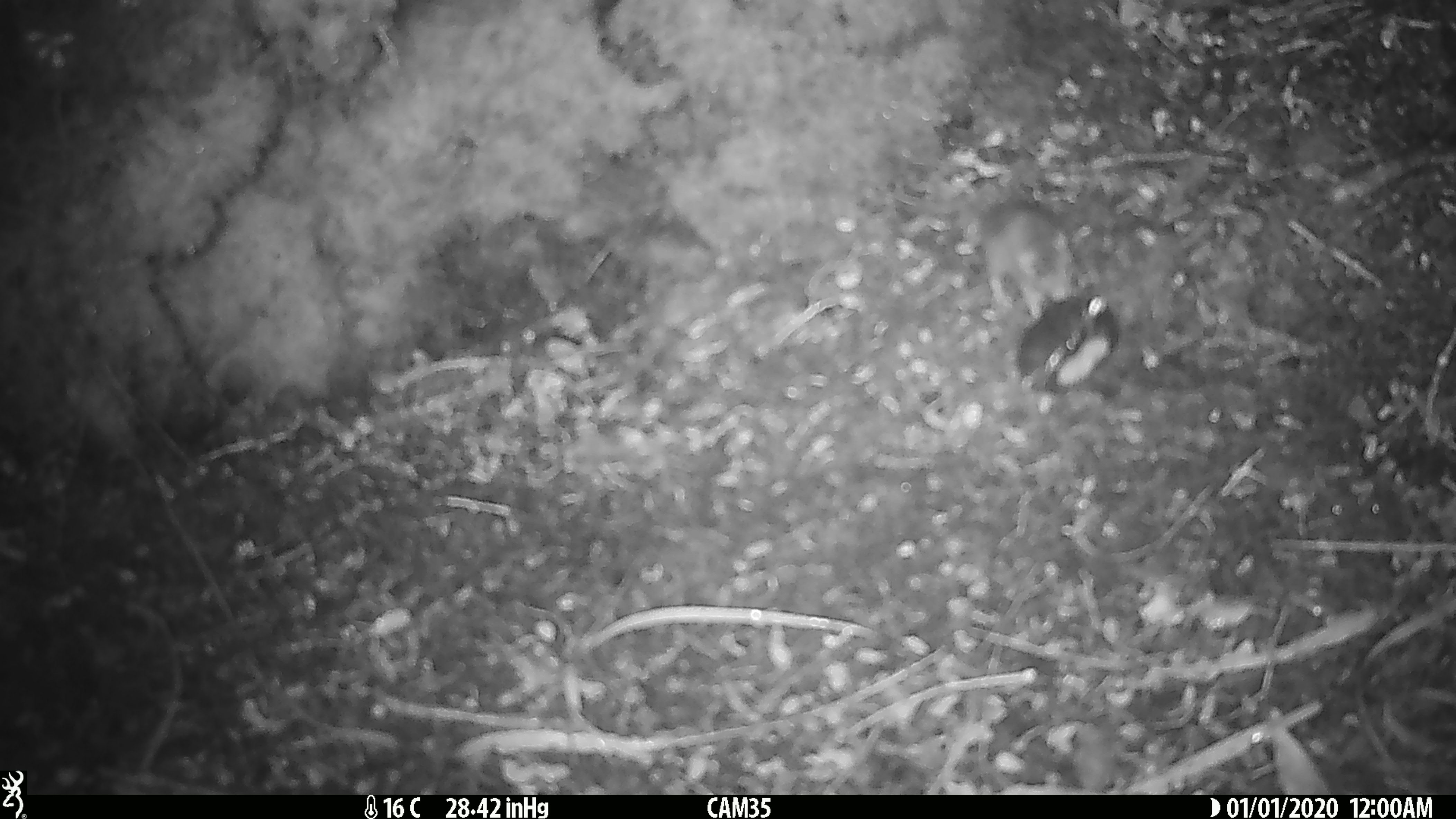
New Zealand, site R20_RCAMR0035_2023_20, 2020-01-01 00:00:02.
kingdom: Animalia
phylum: Chordata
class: Mammalia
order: Rodentia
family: Muridae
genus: Mus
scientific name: Mus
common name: mouse